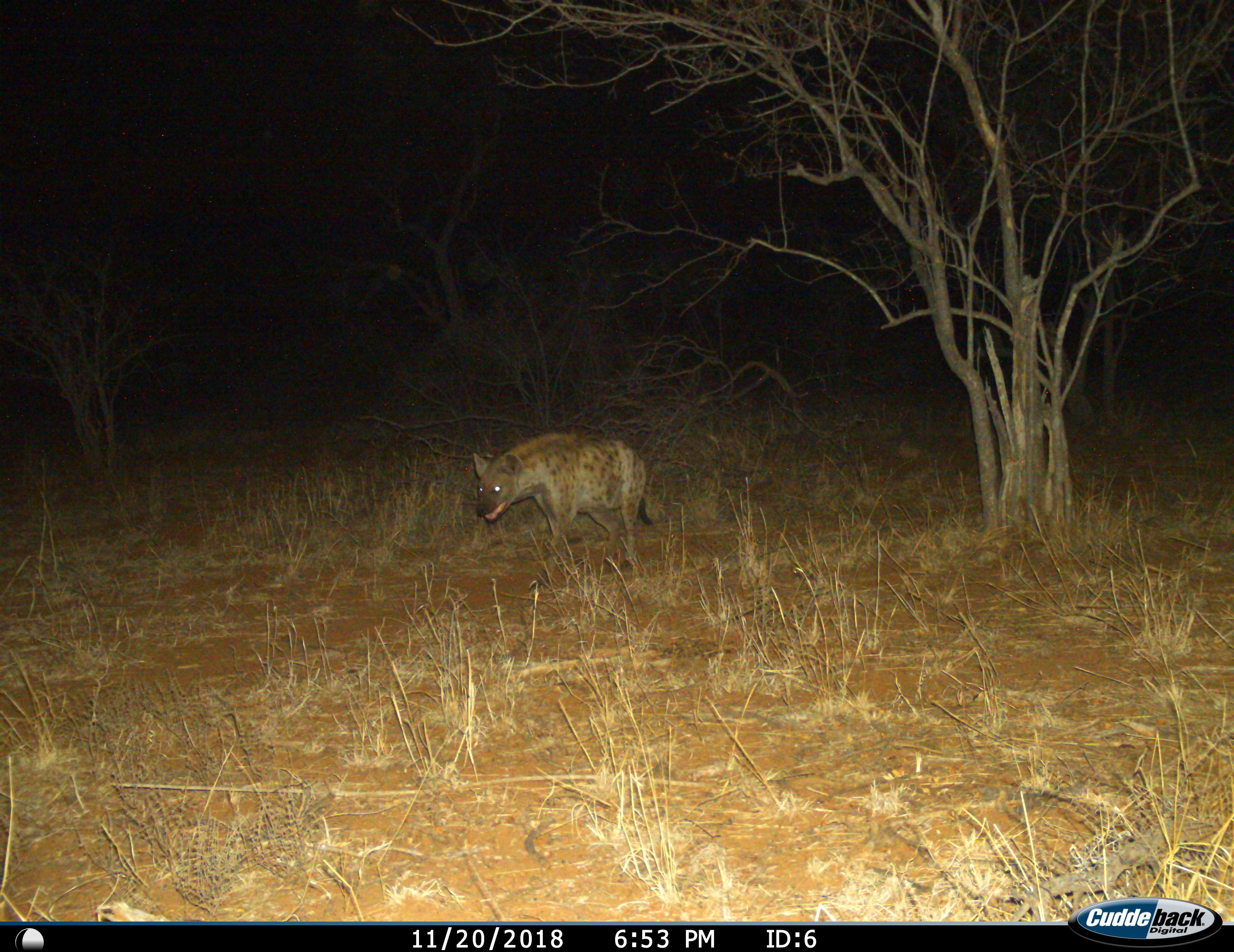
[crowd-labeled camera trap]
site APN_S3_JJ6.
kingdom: Animalia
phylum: Chordata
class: Mammalia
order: Carnivora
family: Hyaenidae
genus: Crocuta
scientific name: Crocuta crocuta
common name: spotted hyena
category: hyenaspotted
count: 1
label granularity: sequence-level